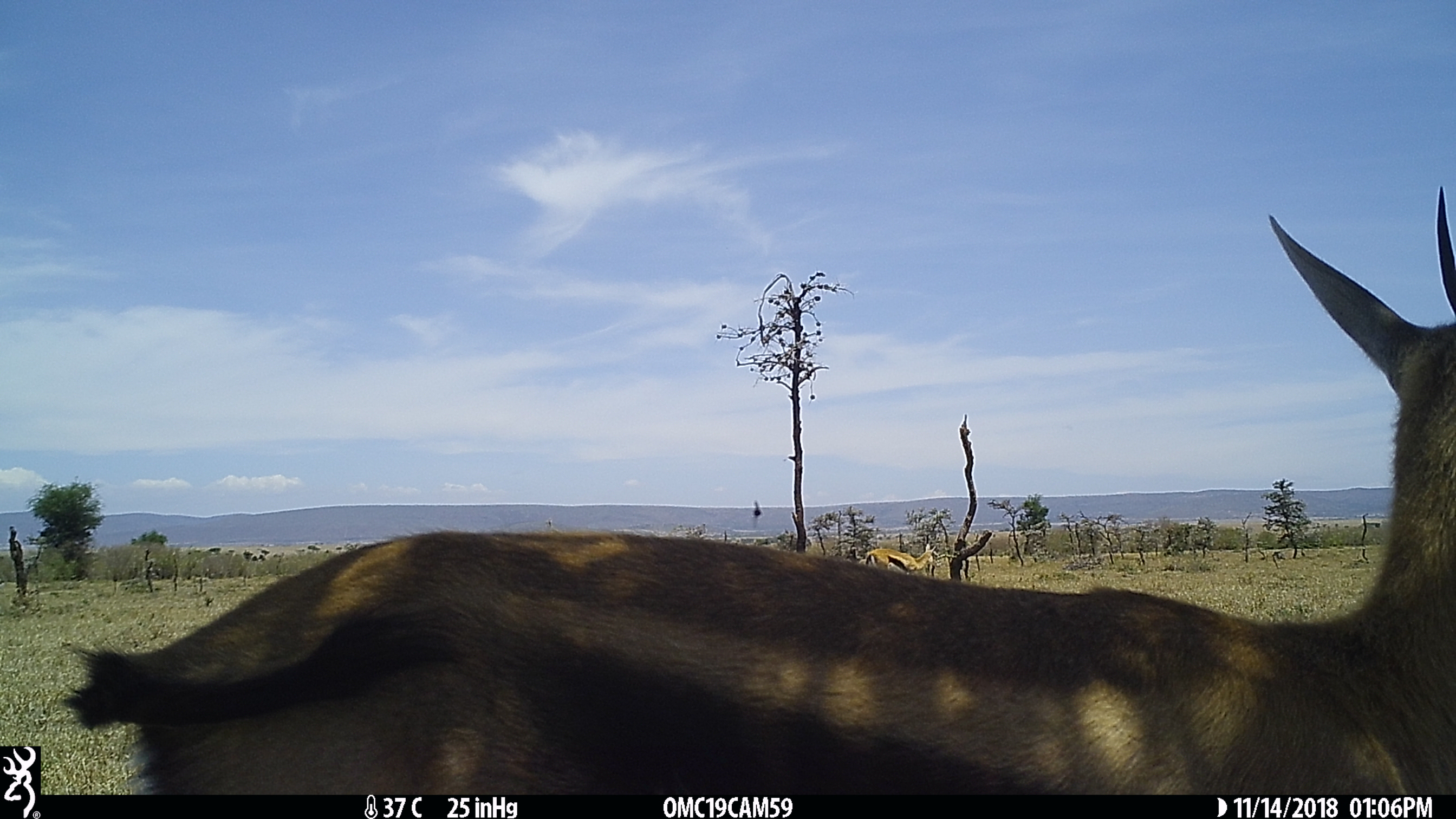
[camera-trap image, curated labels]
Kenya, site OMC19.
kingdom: Animalia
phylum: Chordata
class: Mammalia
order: Artiodactyla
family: Bovidae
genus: Eudorcas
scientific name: Eudorcas thomsonii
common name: thomon's gazelle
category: gazelle thomsons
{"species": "gazelle thomsons (thomon's gazelle) (Eudorcas thomsonii)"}